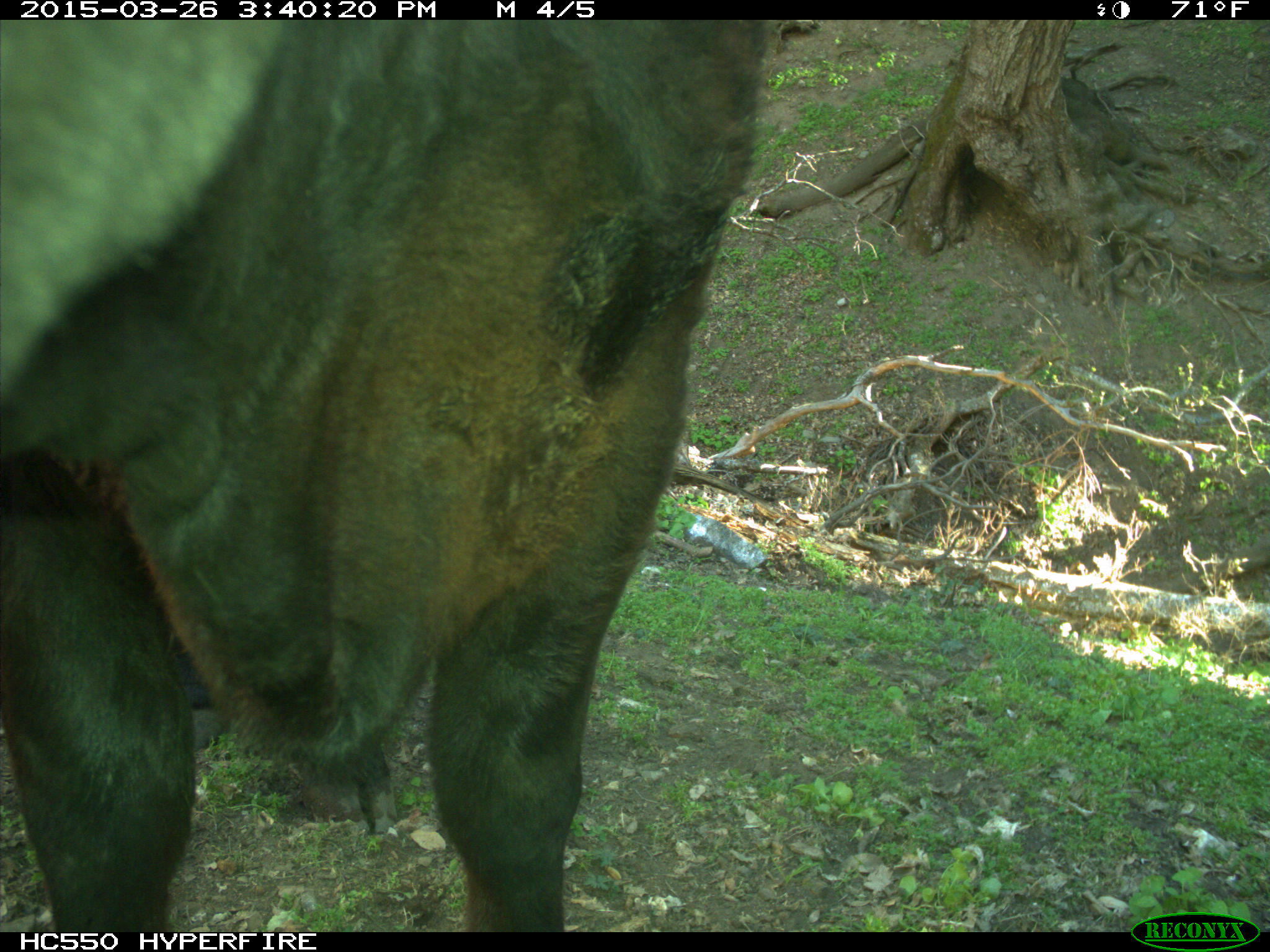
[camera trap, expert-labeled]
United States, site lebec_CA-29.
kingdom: Animalia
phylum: Chordata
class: Mammalia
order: Artiodactyla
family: Bovidae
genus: Bos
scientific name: Bos taurus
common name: domestic cow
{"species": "Bos taurus (domestic cow)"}